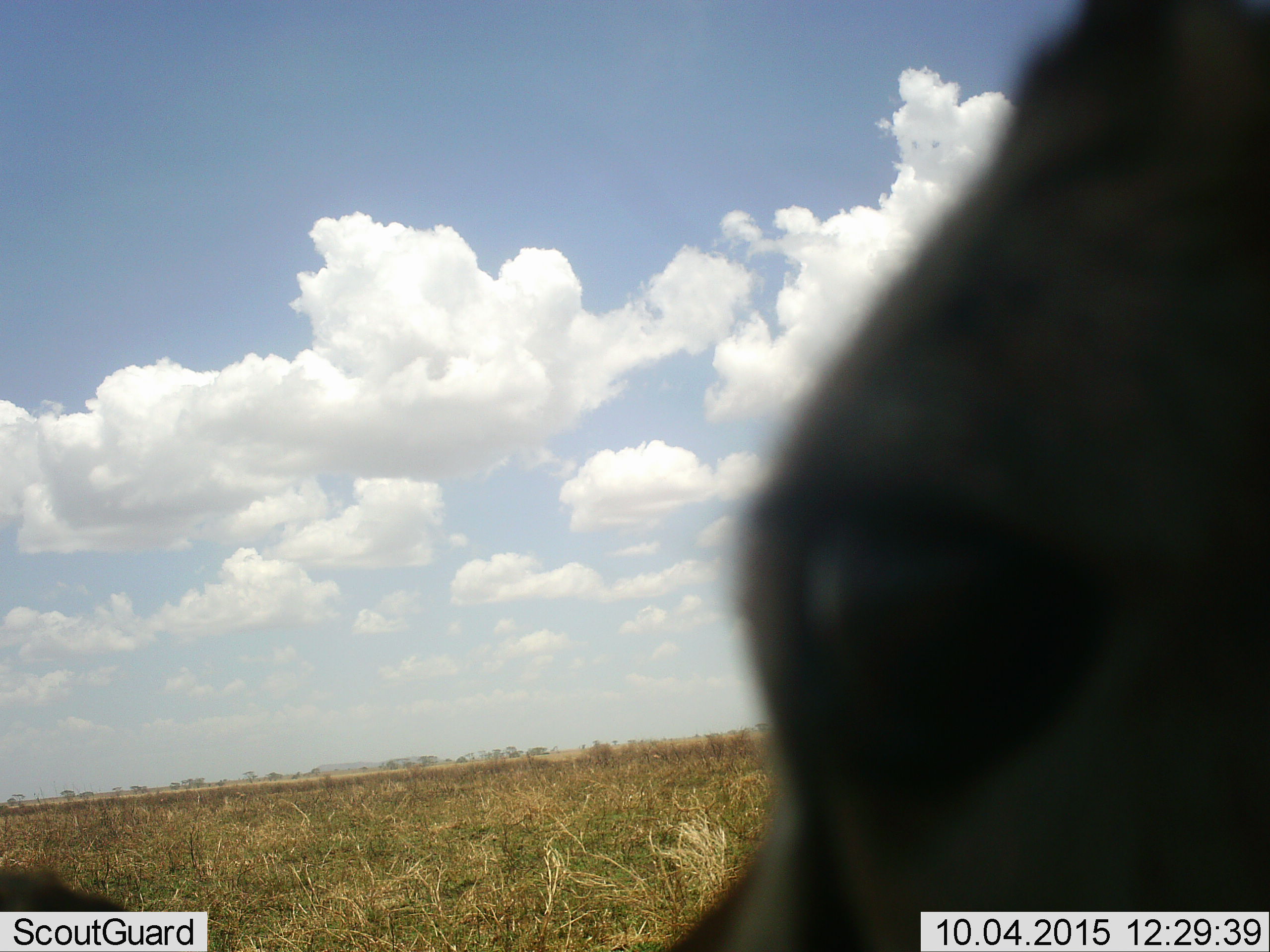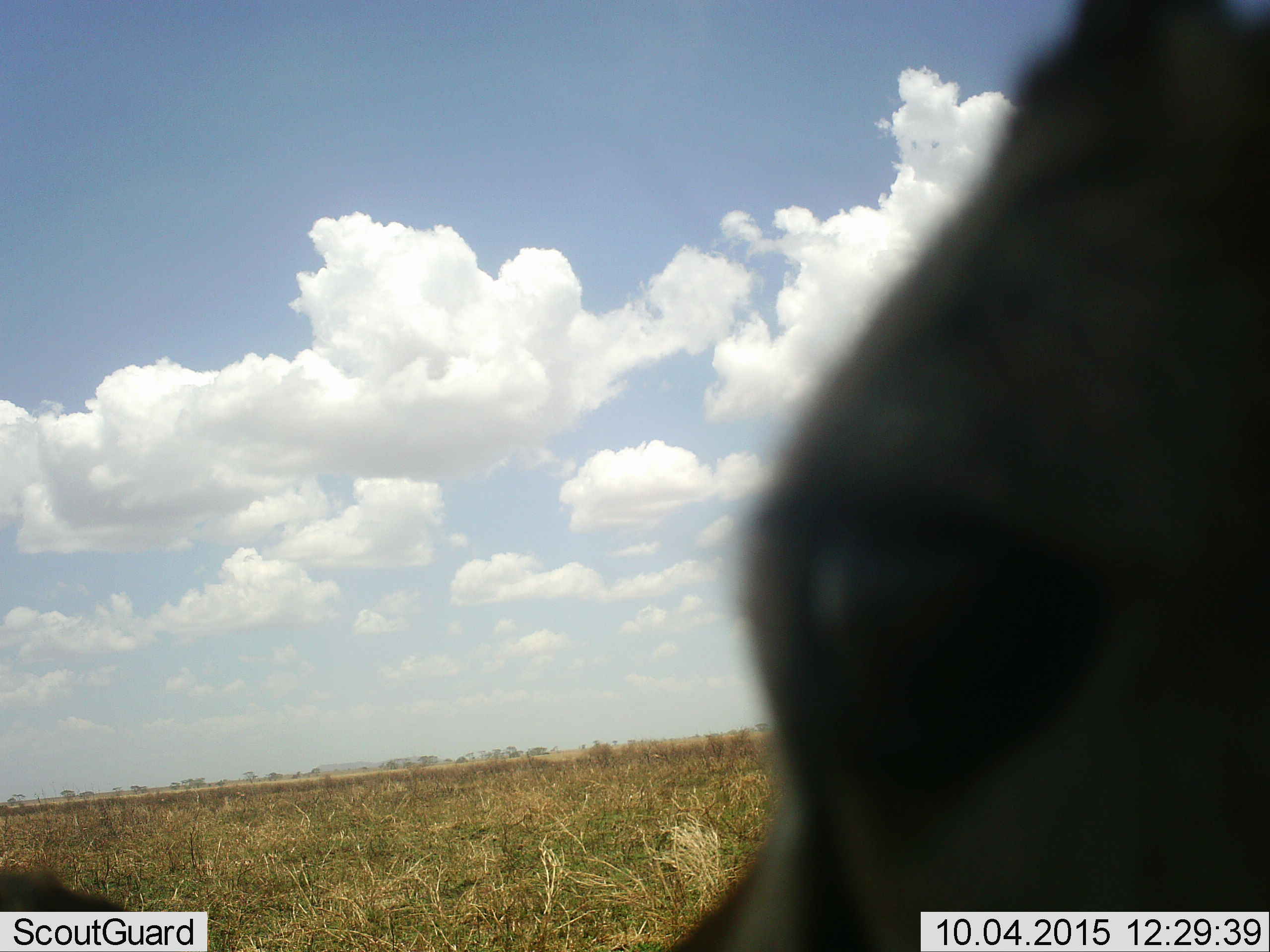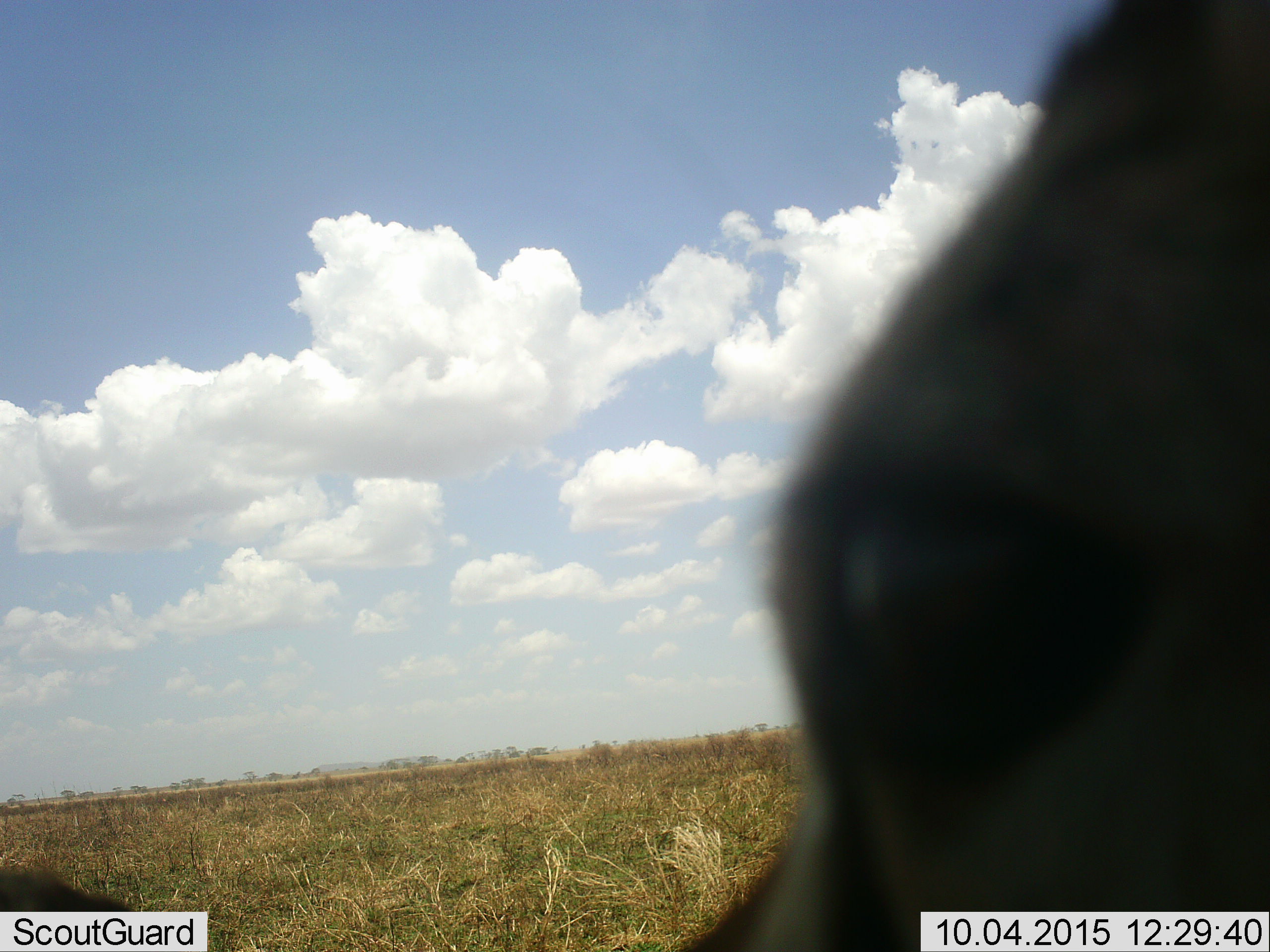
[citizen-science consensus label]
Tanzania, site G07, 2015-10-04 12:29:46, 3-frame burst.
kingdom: Animalia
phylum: Chordata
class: Mammalia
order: Artiodactyla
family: Bovidae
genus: Eudorcas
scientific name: Eudorcas thomsonii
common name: thomson's gazelle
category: gazellethomsons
Gazellethomsons (thomson's gazelle) (Eudorcas thomsonii), count 1. Behavior (volunteer vote fractions): standing 100%, resting 0%, moving 0%, interacting 0%. Young present (vote fraction): 0%. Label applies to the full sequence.